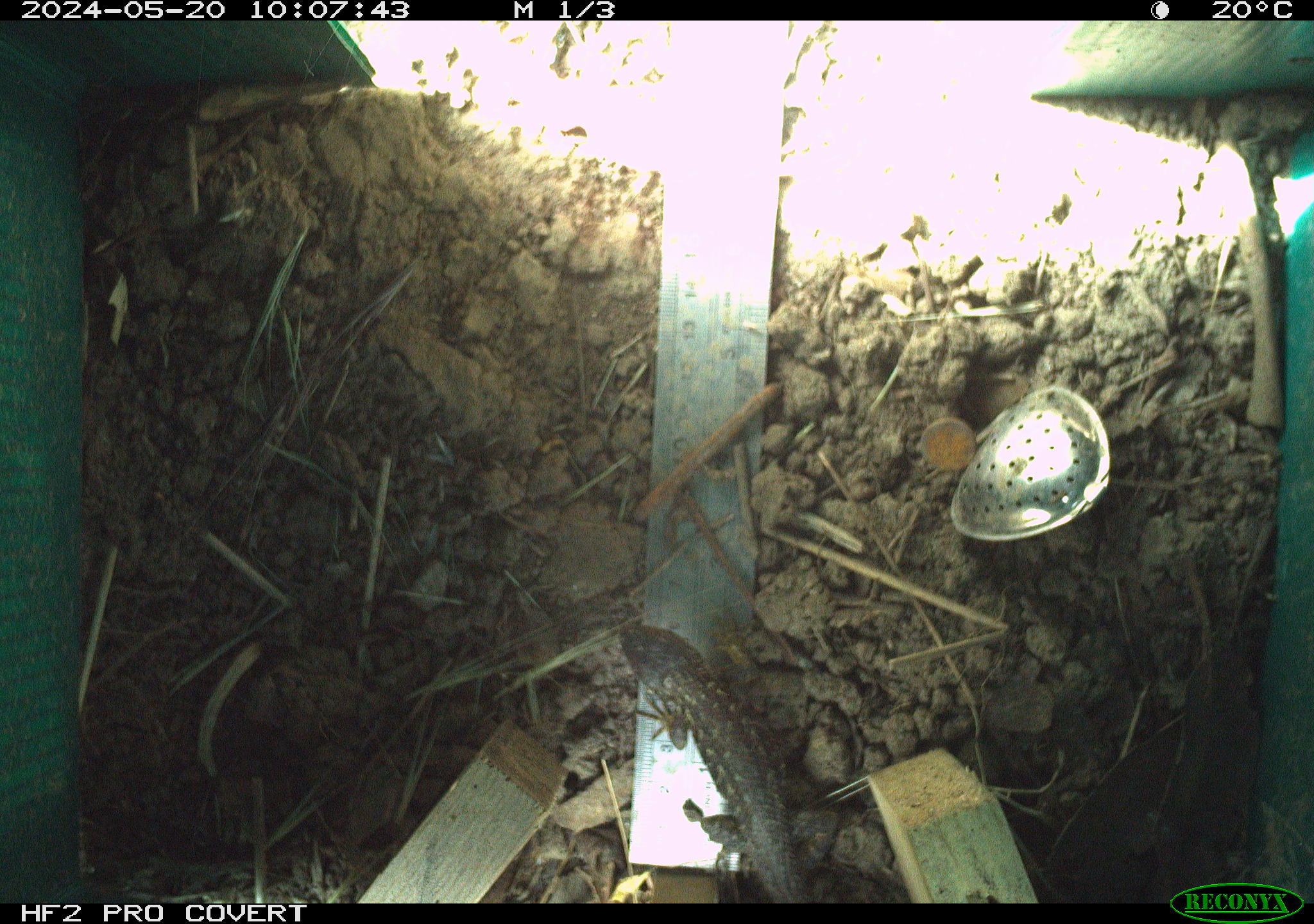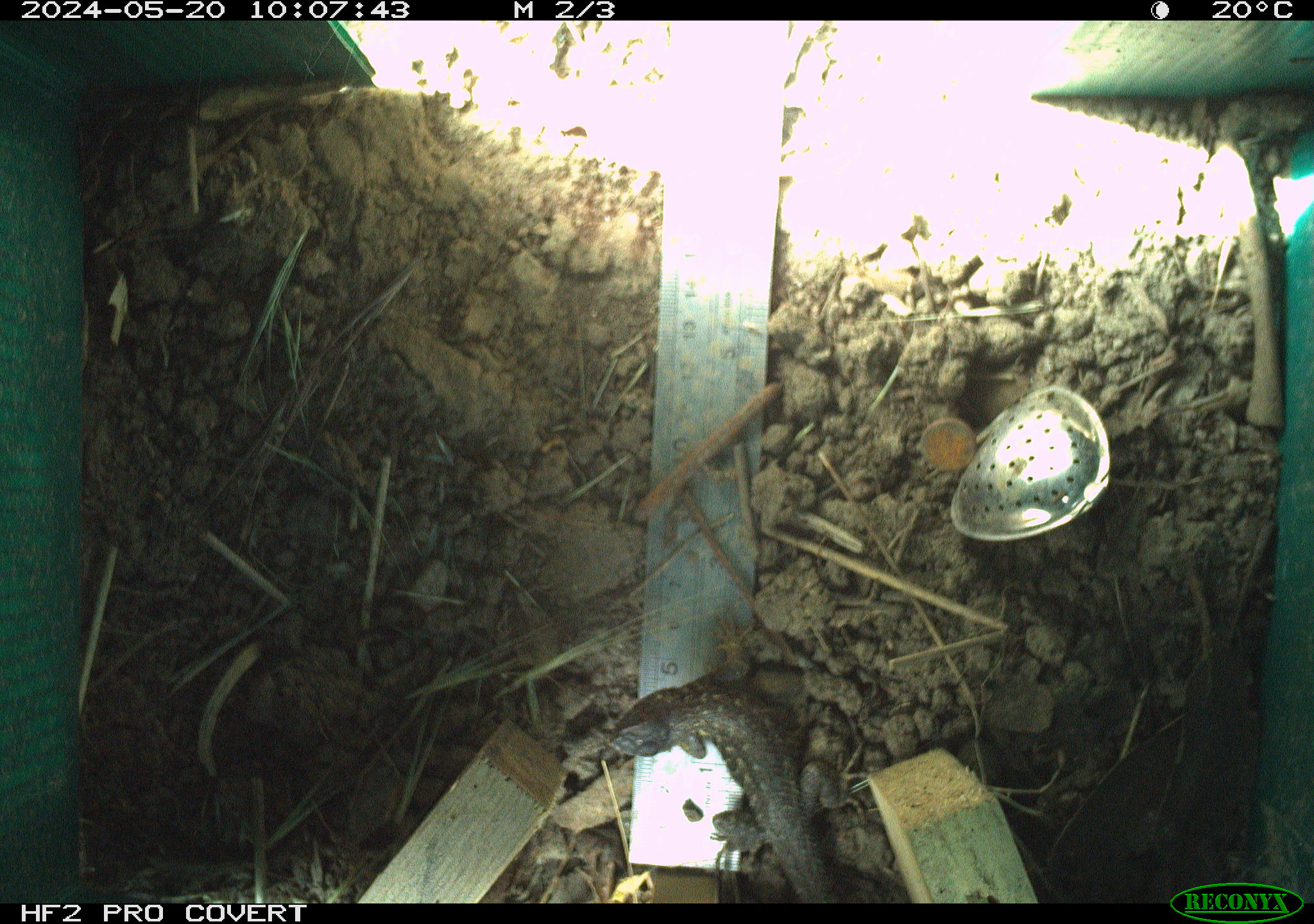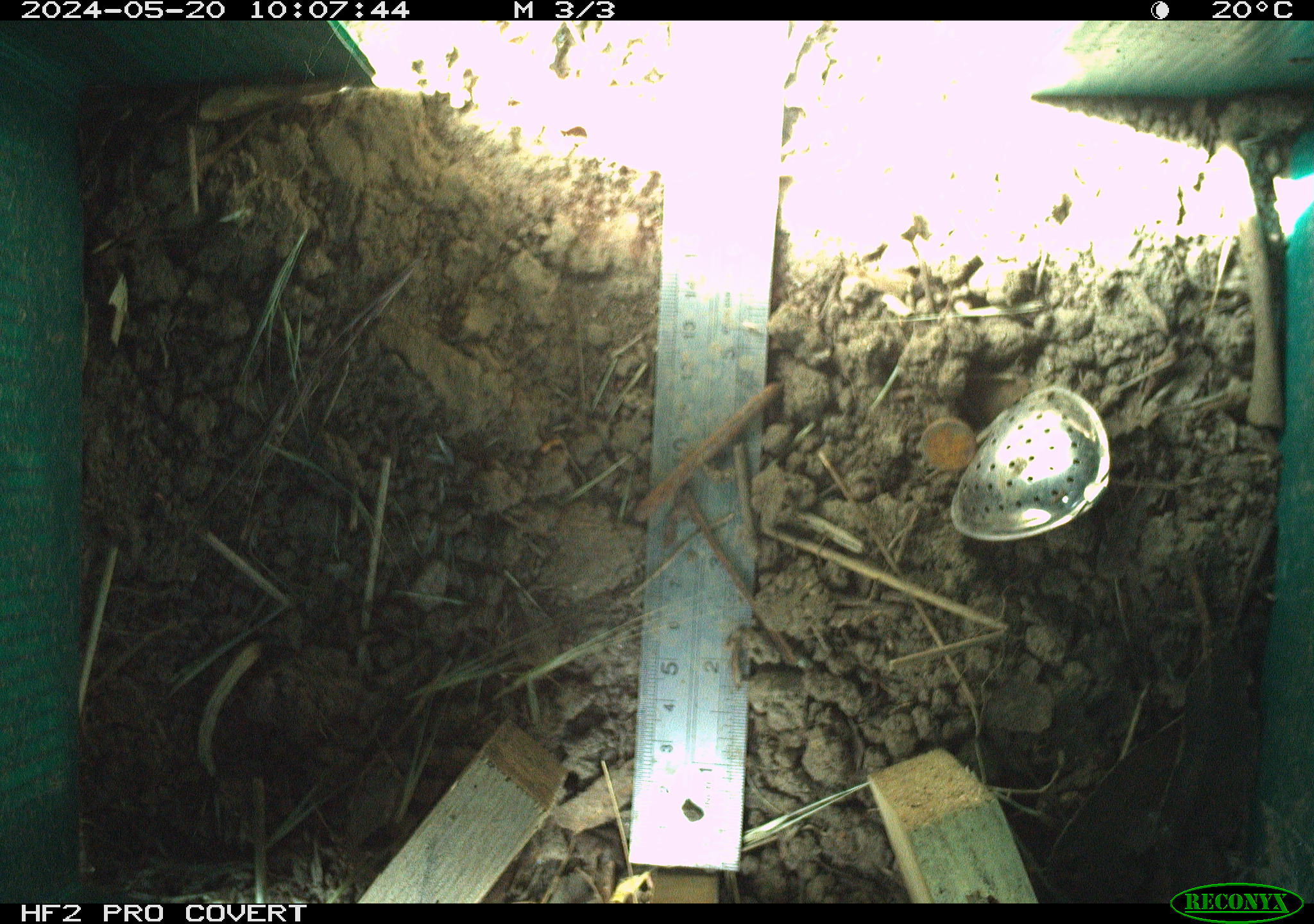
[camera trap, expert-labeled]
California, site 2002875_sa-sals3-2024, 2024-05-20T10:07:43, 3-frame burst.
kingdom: Animalia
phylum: Chordata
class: Reptilia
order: Squamata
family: Phrynosomatidae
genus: Sceloporus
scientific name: Sceloporus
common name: spiny lizards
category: sceloporus species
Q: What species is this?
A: Sceloporus species (spiny lizards) (Sceloporus).